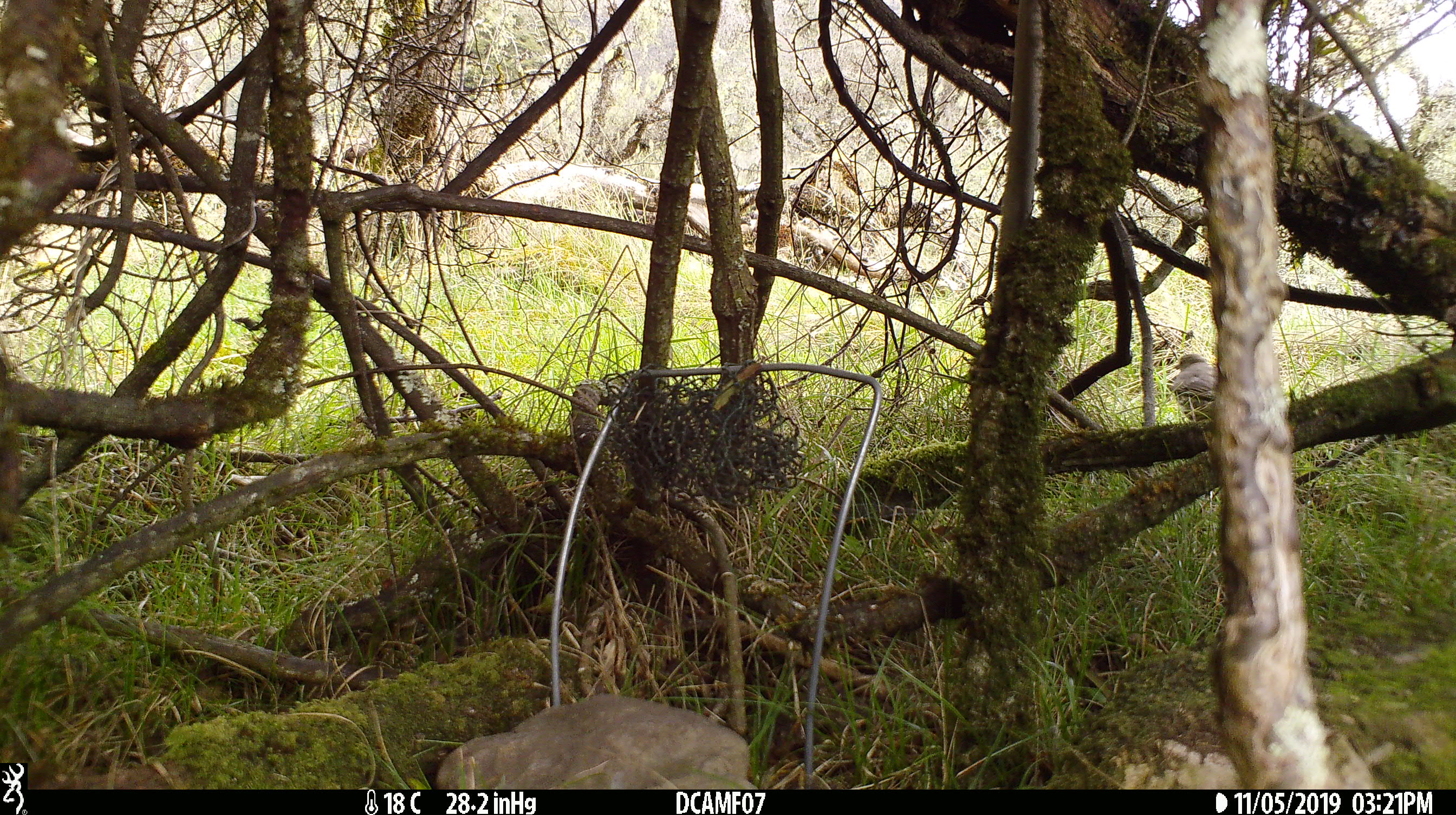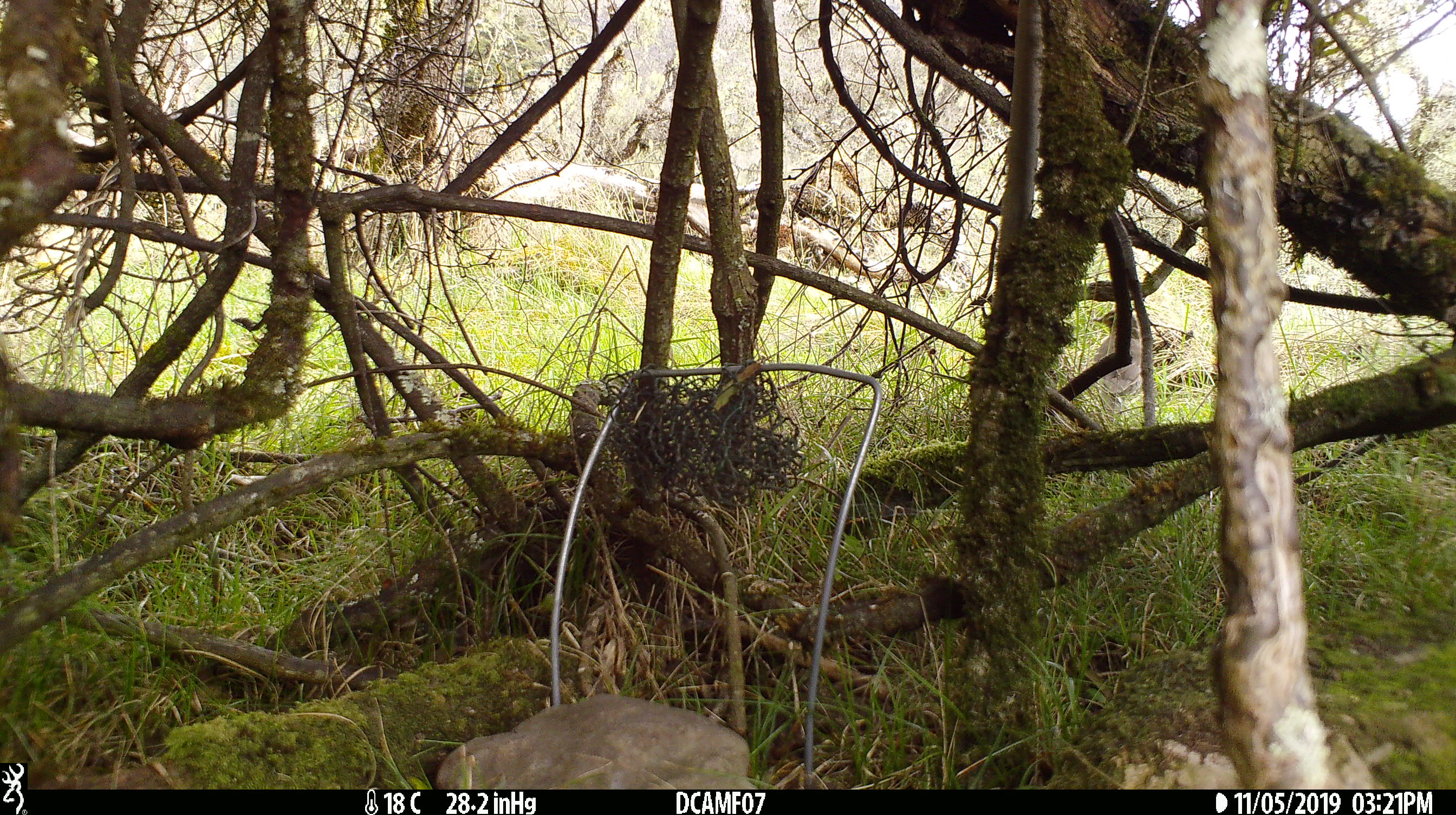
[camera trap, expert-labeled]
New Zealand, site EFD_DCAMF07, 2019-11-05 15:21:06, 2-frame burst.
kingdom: Animalia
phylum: Chordata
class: Aves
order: Passeriformes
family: Turdidae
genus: Turdus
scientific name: Turdus philomelos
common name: song thrush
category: thrush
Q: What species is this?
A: Thrush (song thrush) (Turdus philomelos).